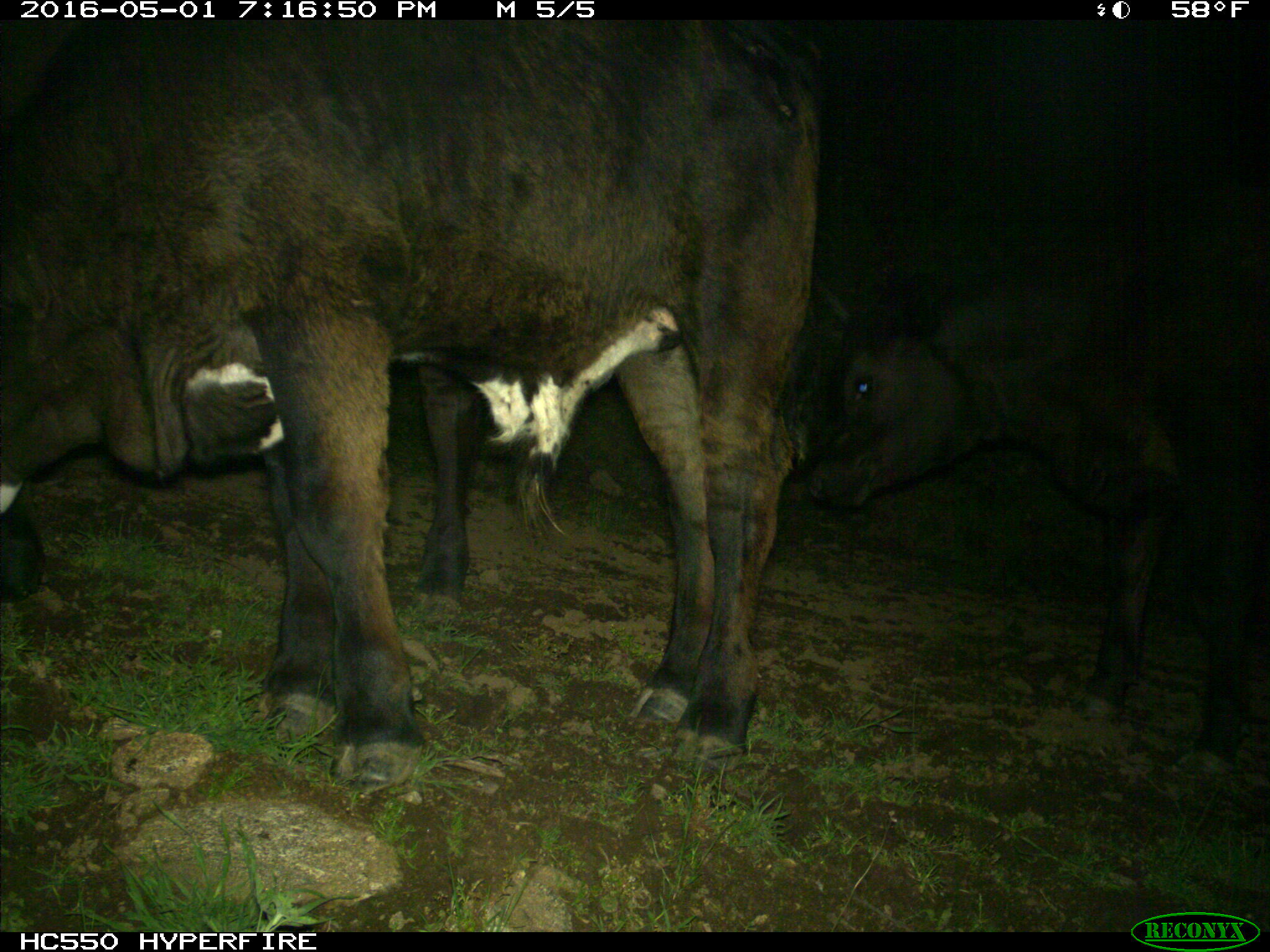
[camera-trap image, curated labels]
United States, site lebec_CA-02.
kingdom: Animalia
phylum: Chordata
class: Mammalia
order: Artiodactyla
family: Bovidae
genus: Bos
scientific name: Bos taurus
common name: domestic cow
Bos taurus (domestic cow).